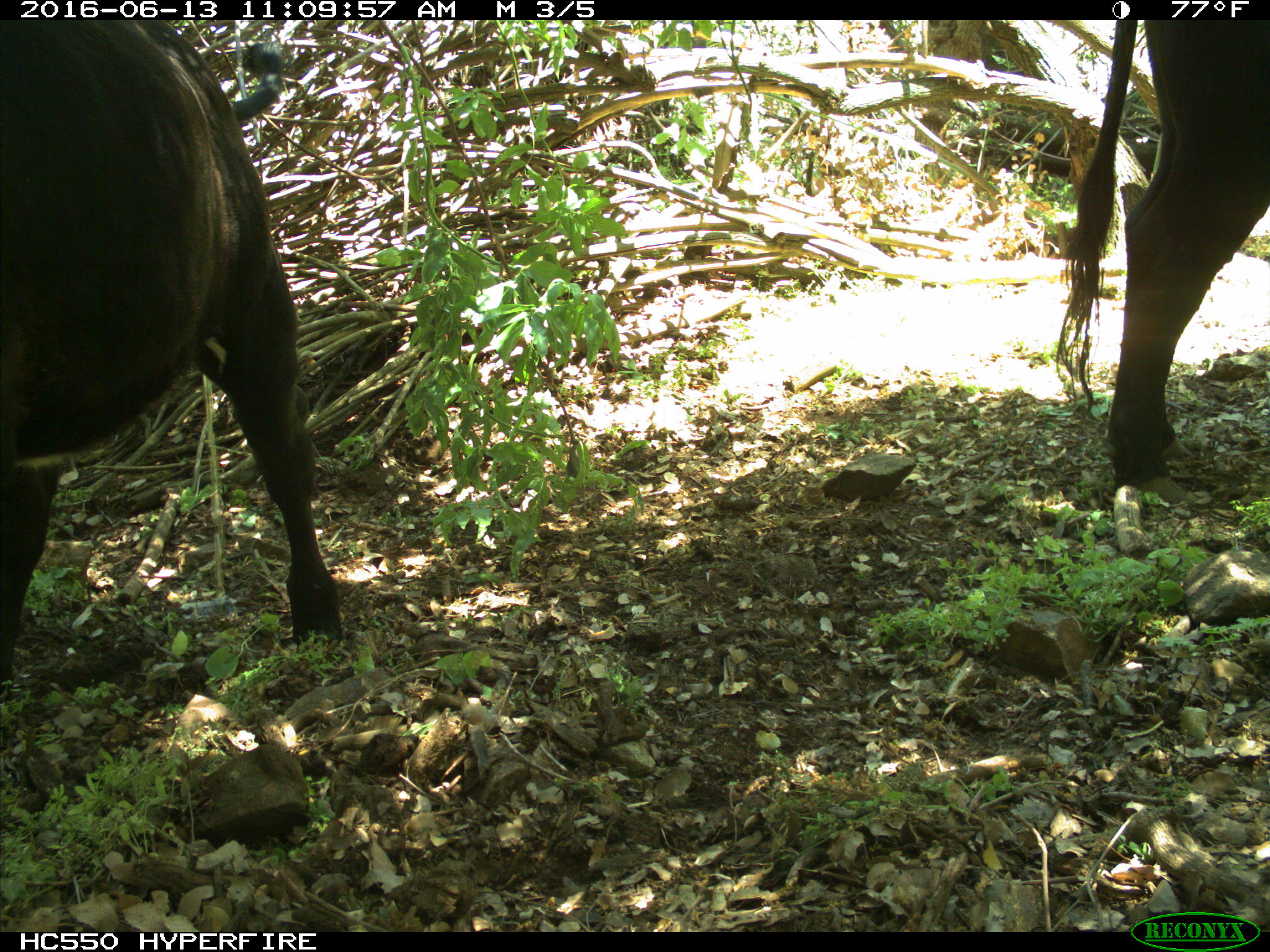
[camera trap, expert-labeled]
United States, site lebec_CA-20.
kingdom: Animalia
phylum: Chordata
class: Mammalia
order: Artiodactyla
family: Bovidae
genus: Bos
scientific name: Bos taurus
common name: domestic cow